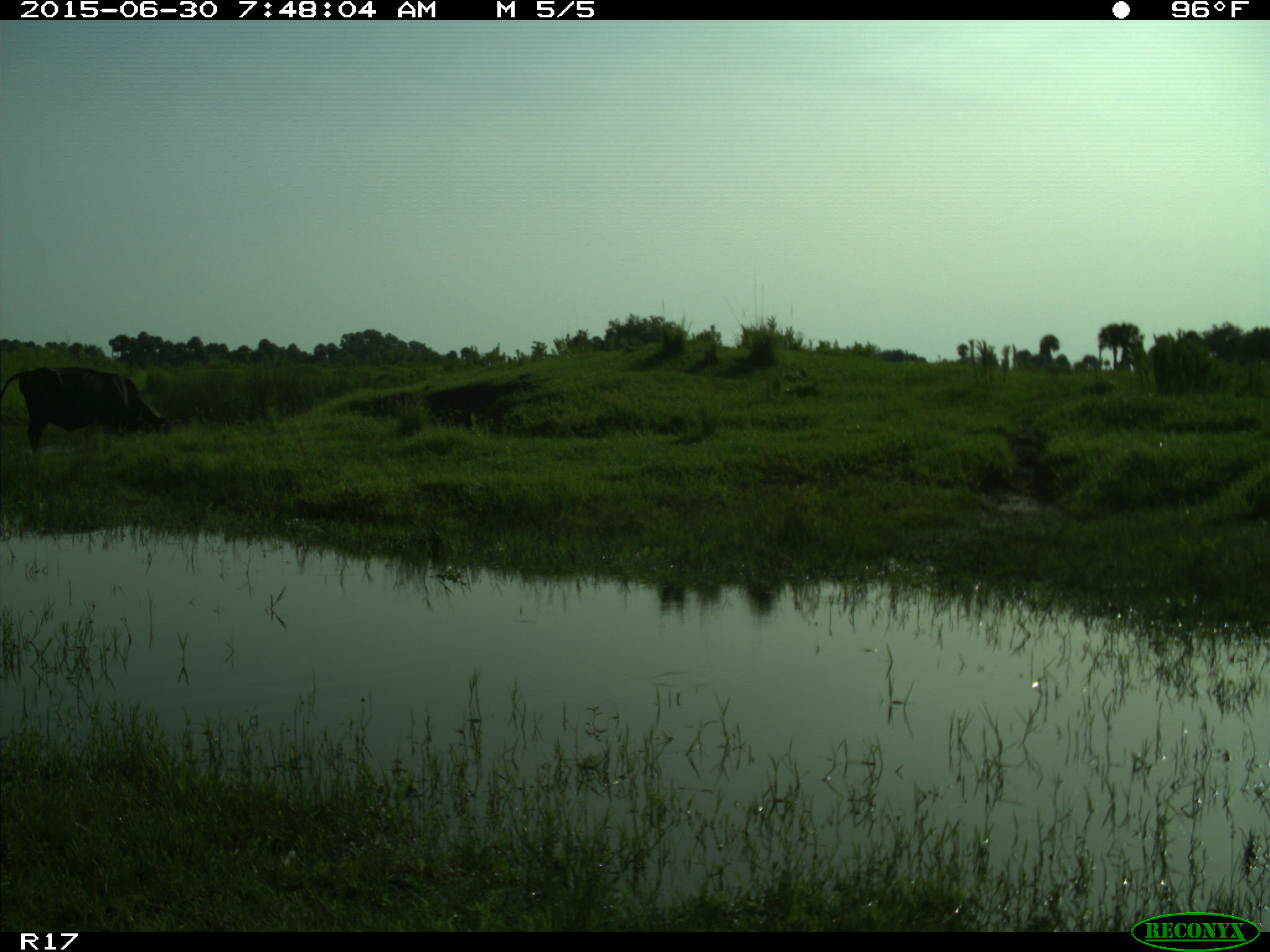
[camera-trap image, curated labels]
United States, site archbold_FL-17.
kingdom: Animalia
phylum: Chordata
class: Mammalia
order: Artiodactyla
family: Bovidae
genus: Bos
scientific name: Bos taurus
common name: domestic cow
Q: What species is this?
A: Bos taurus (domestic cow).